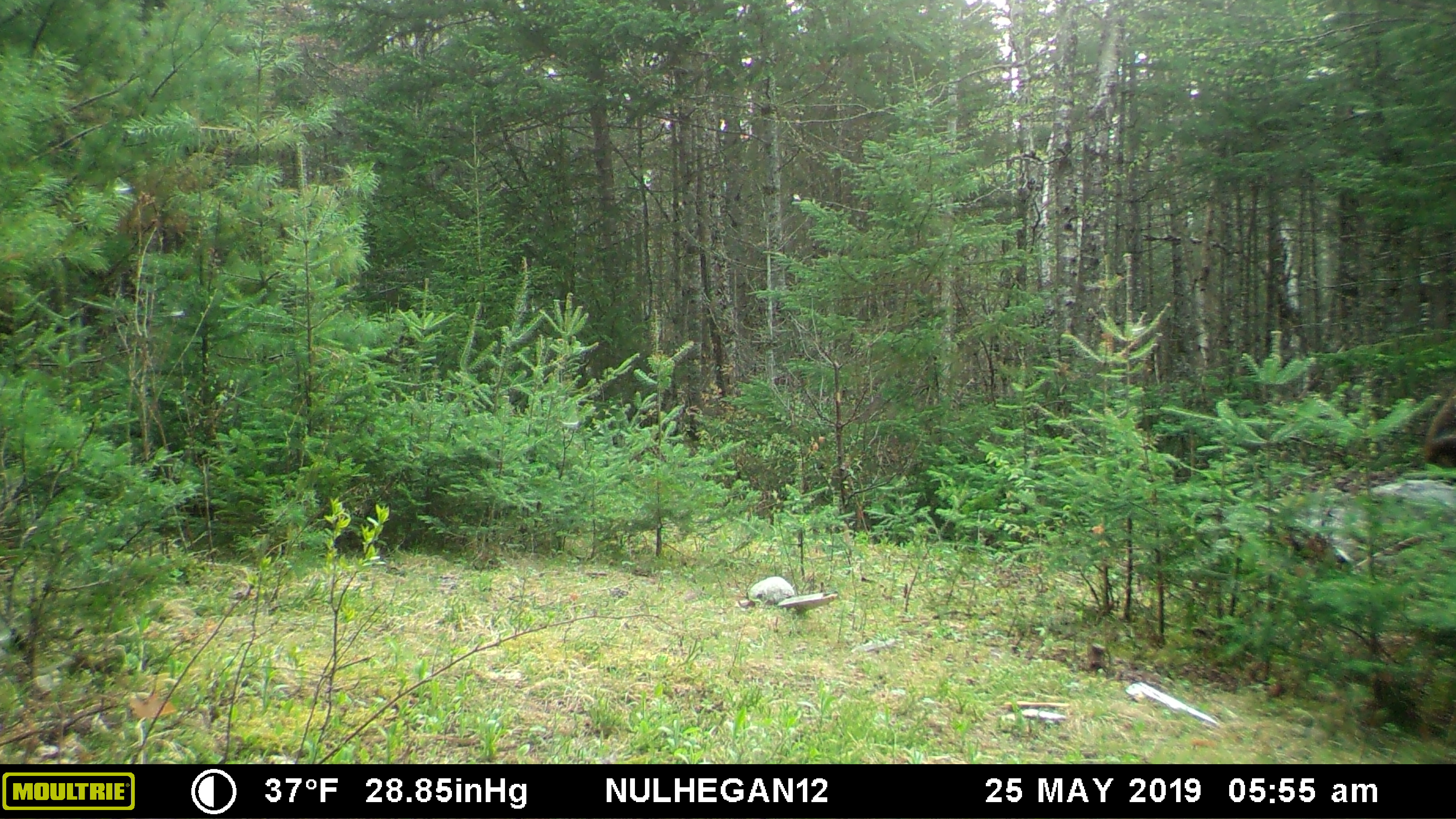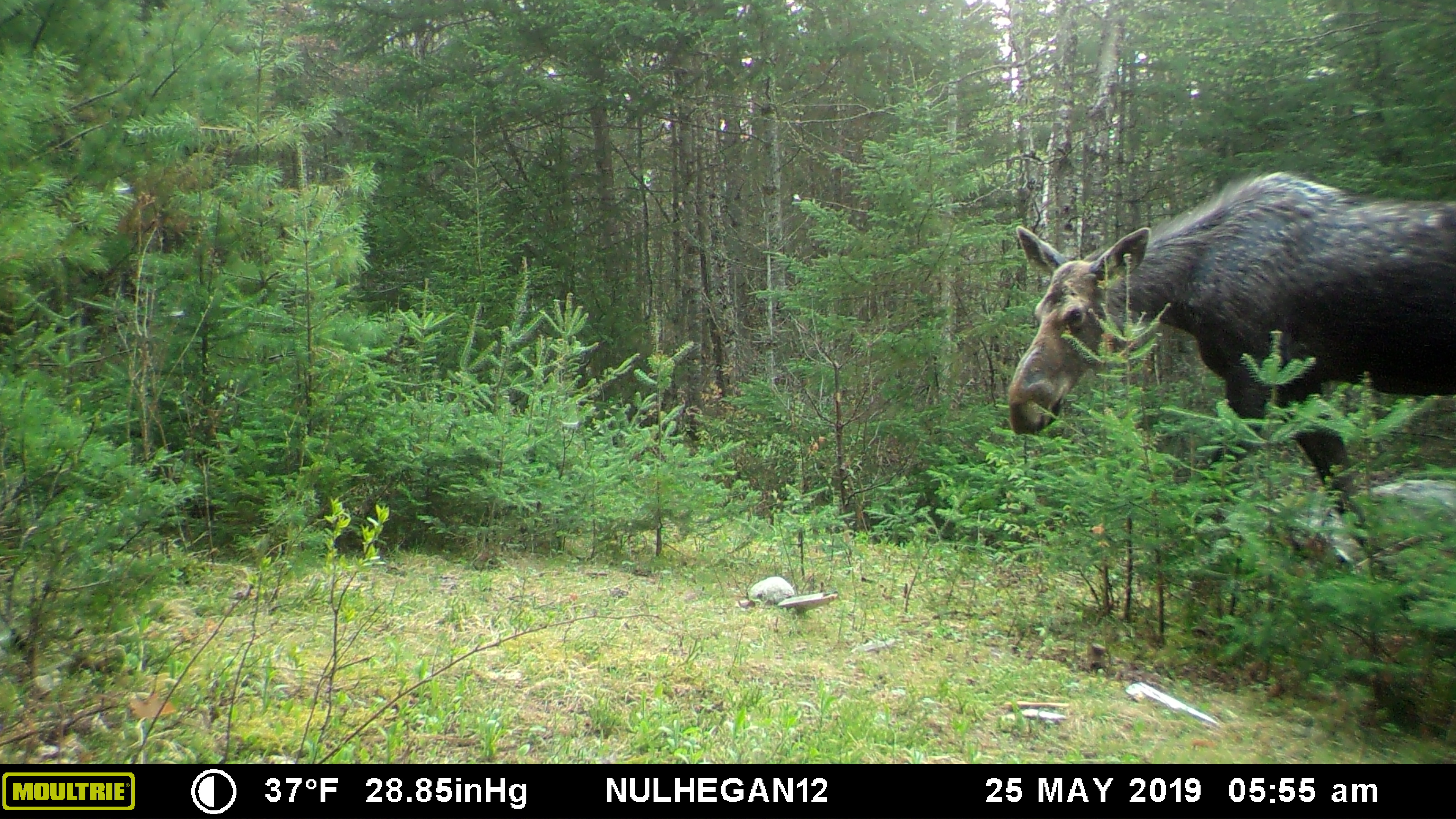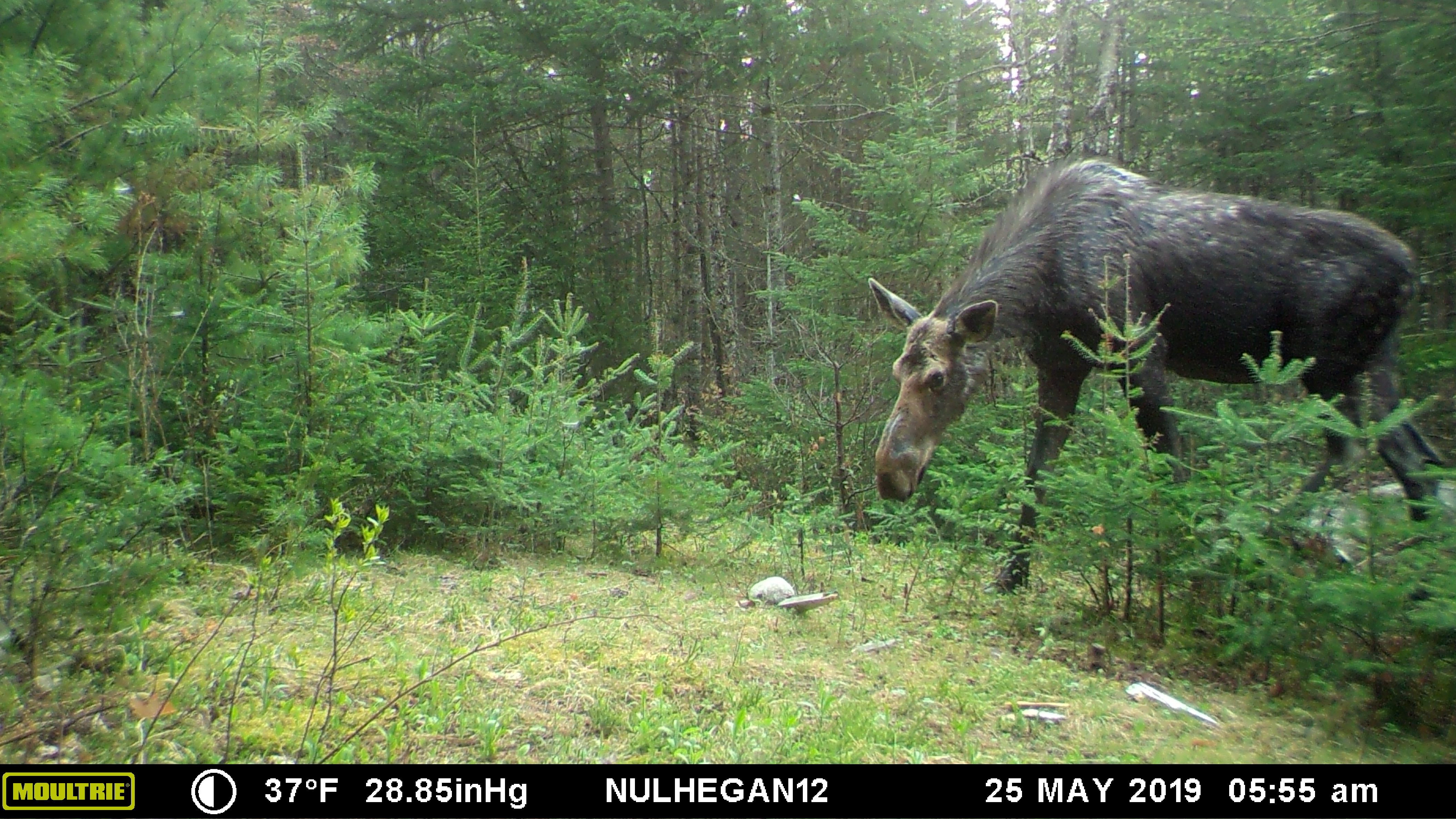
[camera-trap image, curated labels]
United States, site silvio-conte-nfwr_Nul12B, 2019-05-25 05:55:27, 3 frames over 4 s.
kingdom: Animalia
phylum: Chordata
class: Mammalia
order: Artiodactyla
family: Cervidae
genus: Alces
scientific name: Alces alces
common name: moose